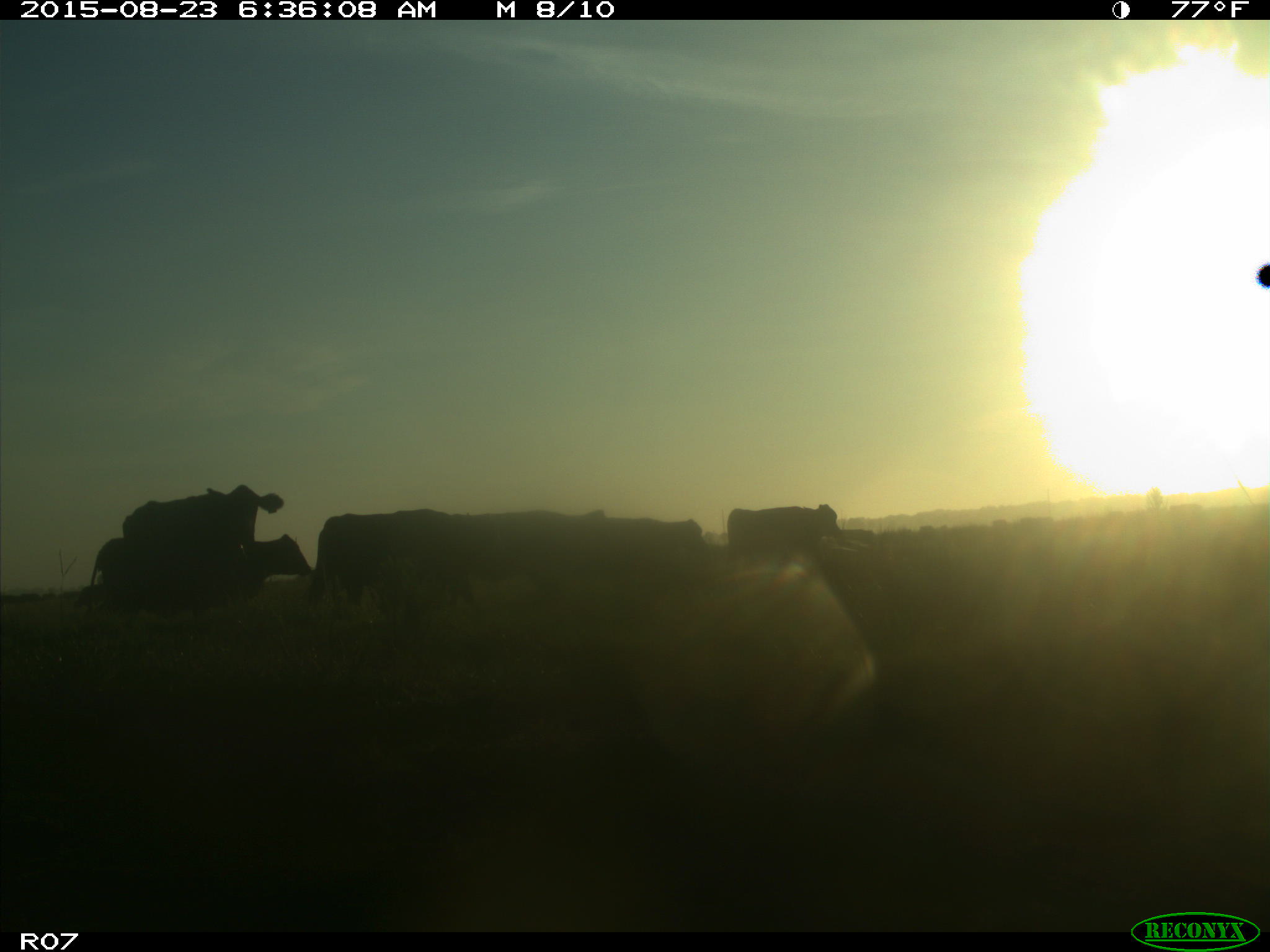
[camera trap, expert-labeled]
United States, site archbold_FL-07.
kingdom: Animalia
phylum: Chordata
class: Mammalia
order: Artiodactyla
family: Bovidae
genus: Bos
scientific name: Bos taurus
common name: domestic cow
Bos taurus (domestic cow).